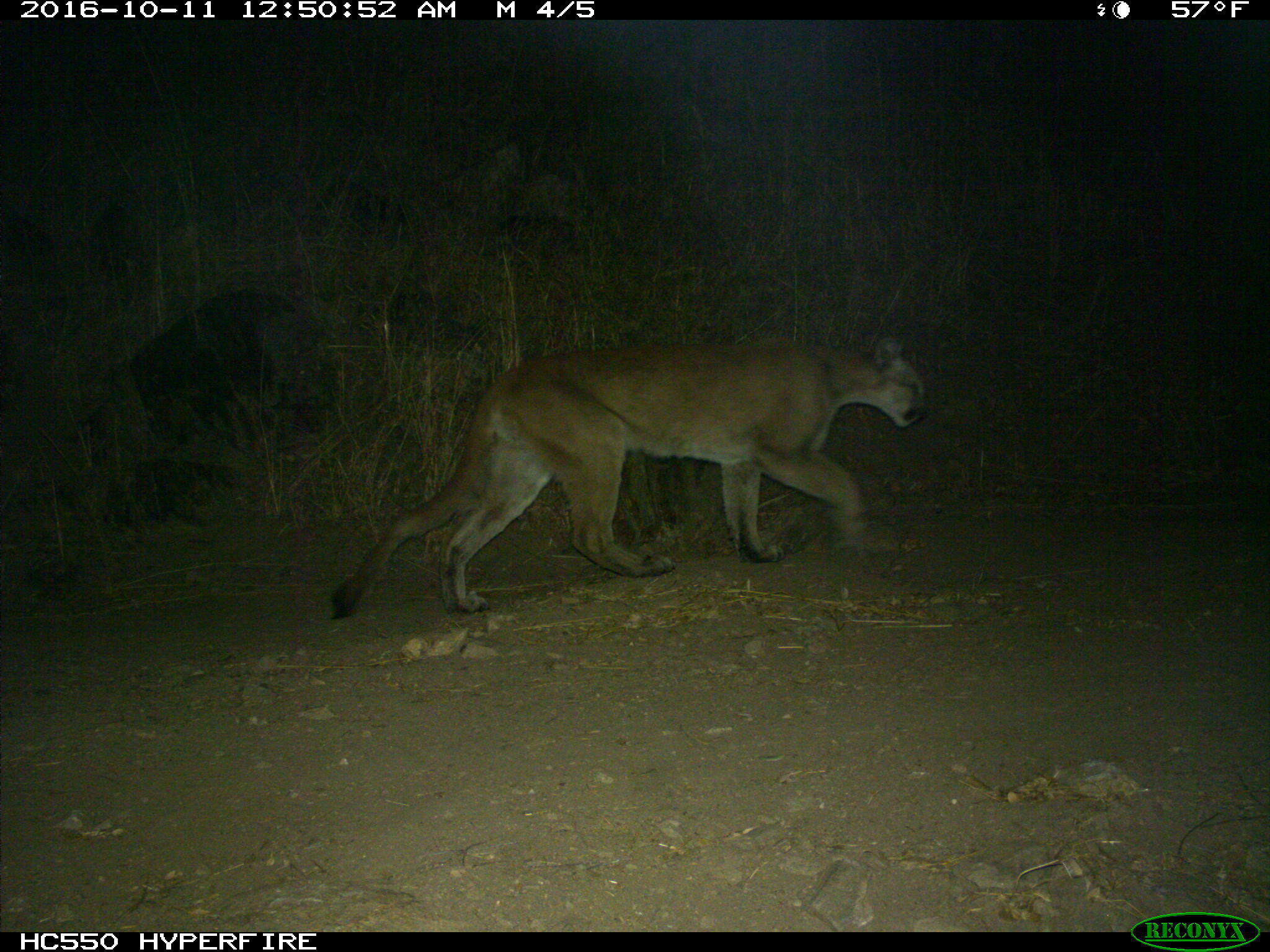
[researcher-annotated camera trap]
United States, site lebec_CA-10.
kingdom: Animalia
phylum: Chordata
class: Mammalia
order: Carnivora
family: Felidae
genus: Puma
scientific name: Puma concolor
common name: mountain lion